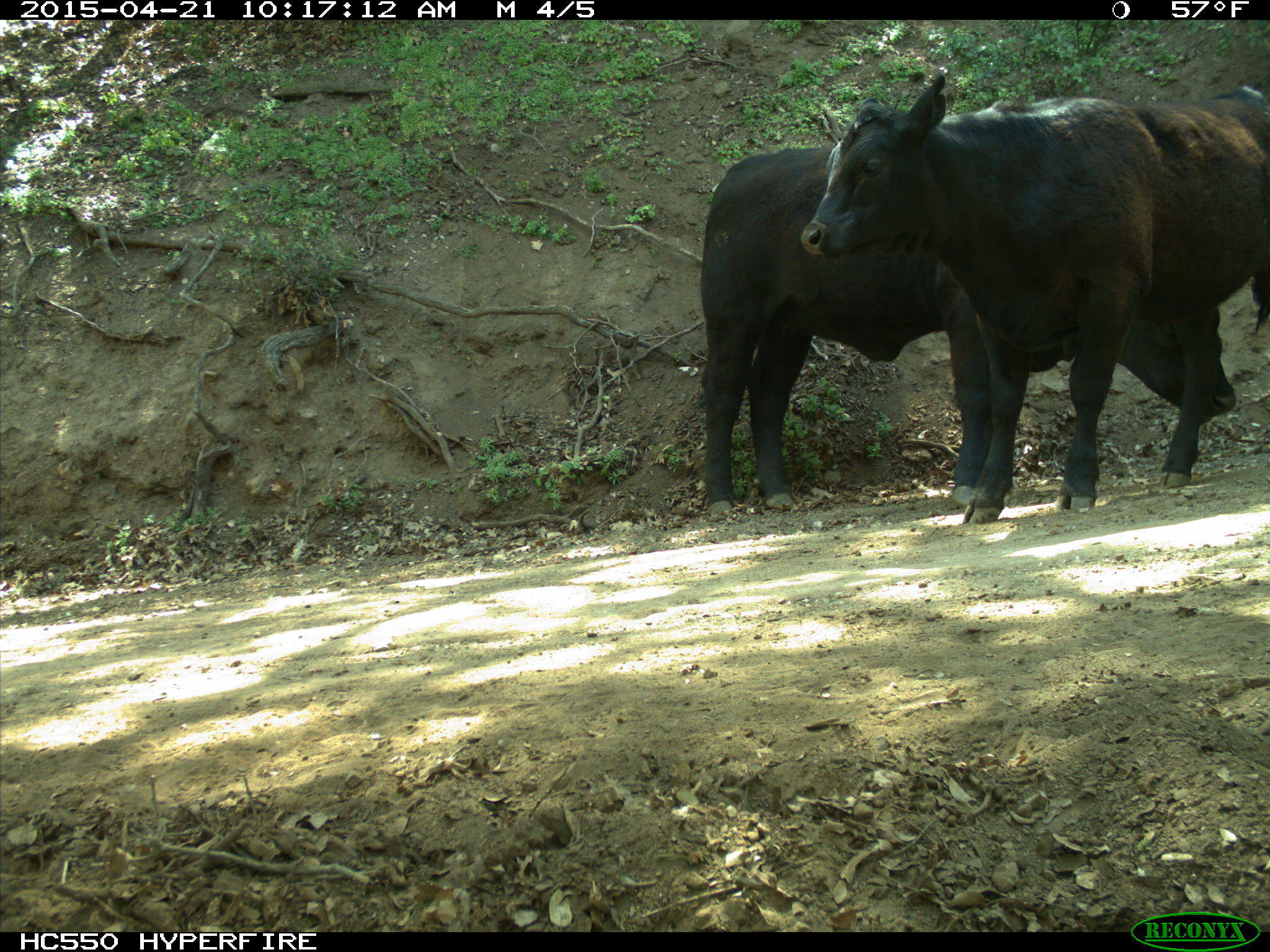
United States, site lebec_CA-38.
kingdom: Animalia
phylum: Chordata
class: Mammalia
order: Artiodactyla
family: Bovidae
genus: Bos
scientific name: Bos taurus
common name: domestic cow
Bos taurus (domestic cow).